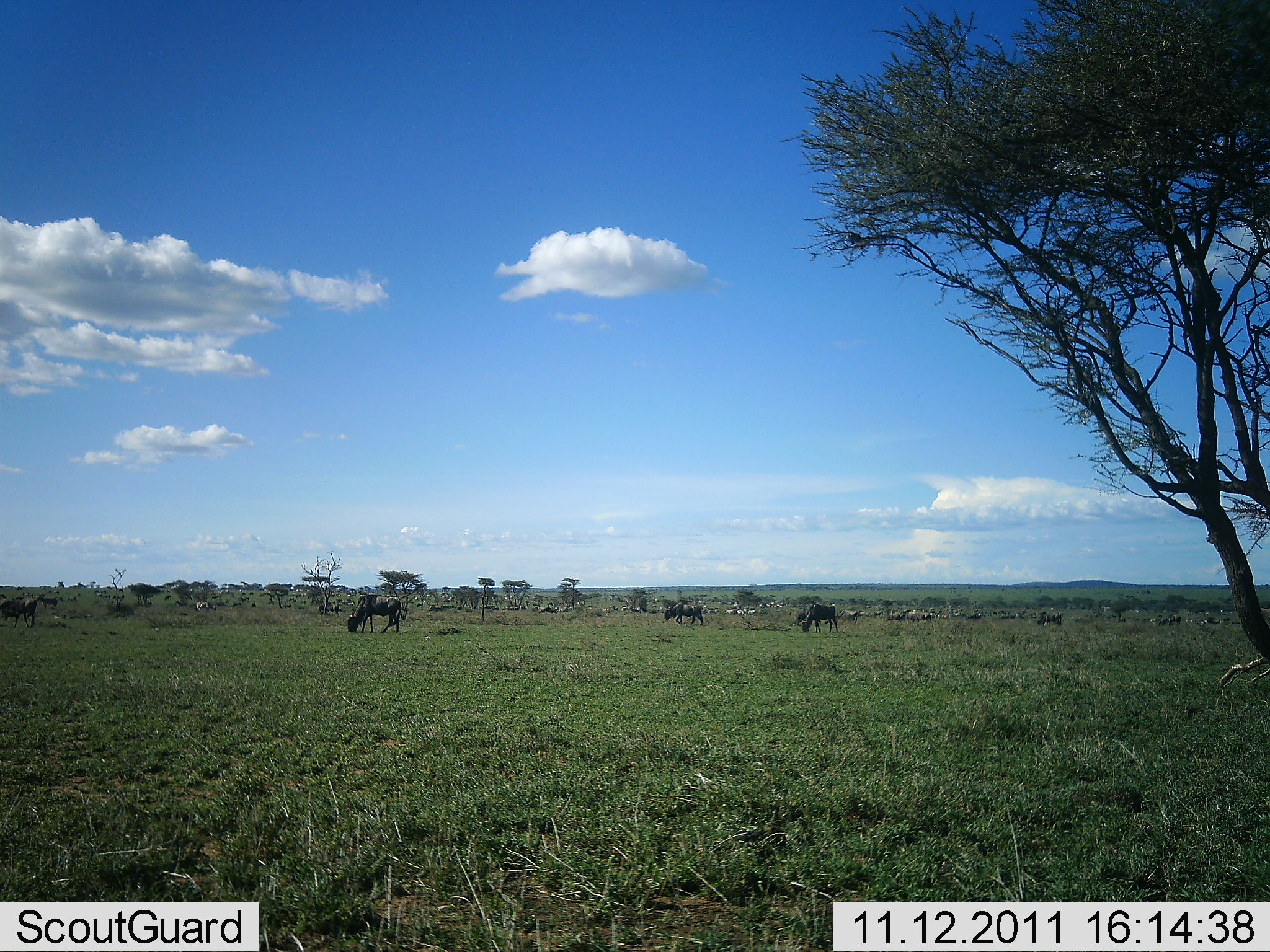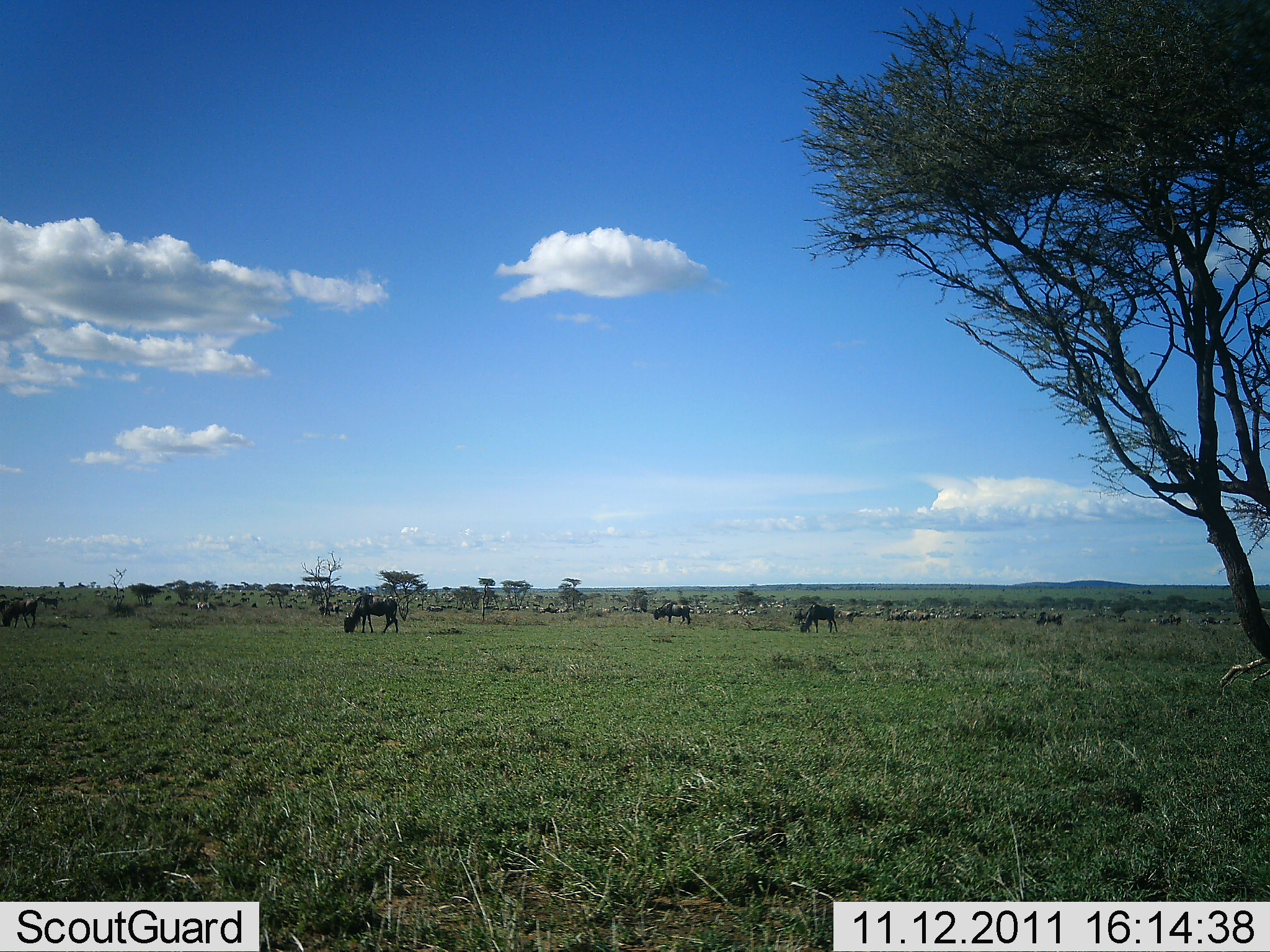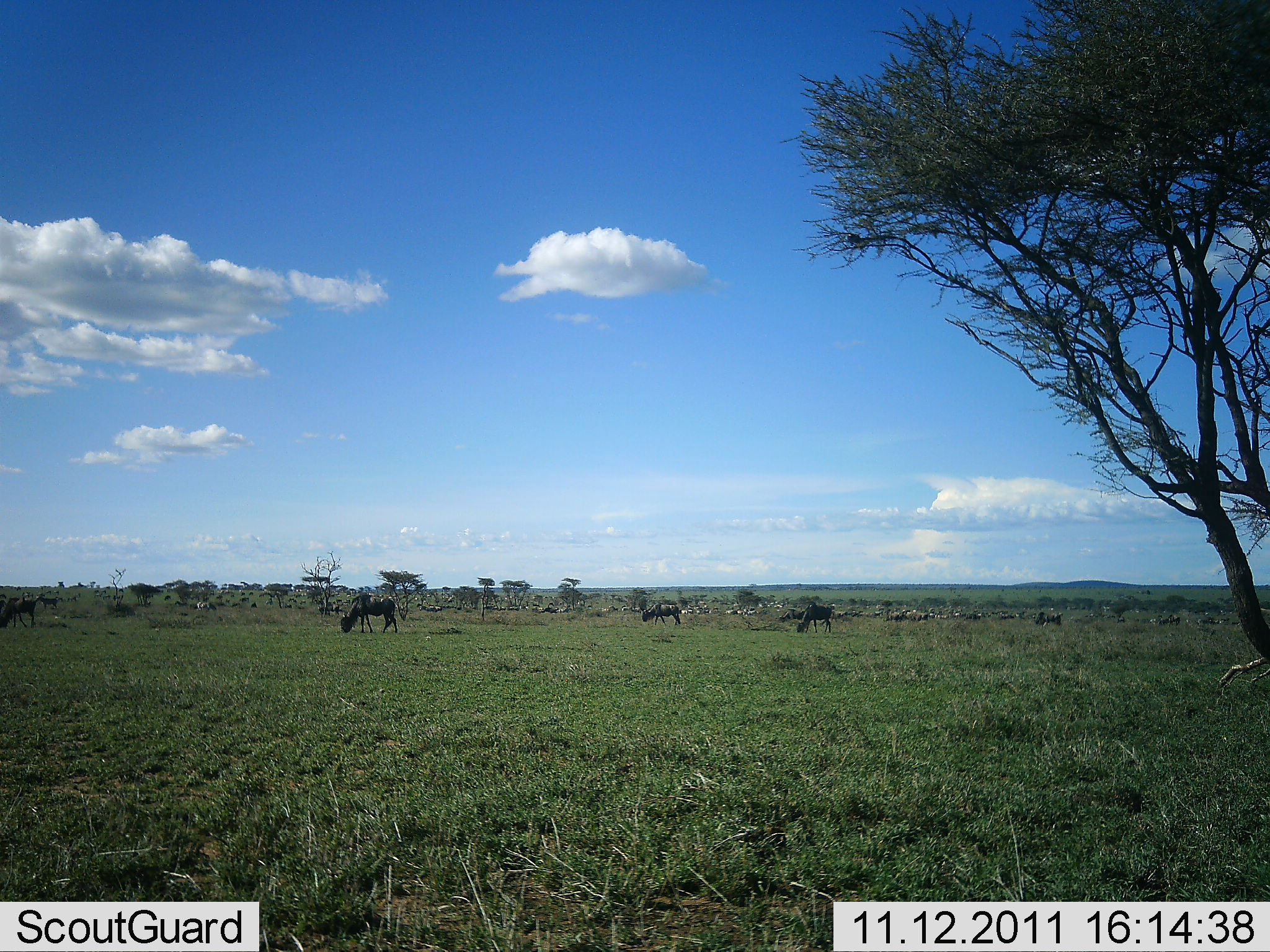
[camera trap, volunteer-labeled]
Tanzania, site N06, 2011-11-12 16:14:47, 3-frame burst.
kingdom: Animalia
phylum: Chordata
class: Mammalia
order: Artiodactyla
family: Bovidae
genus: Connochaetes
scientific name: Connochaetes taurinus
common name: blue wildebeest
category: wildebeest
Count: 5.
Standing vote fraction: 46%.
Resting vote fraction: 8%.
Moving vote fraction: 15%.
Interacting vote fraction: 0%.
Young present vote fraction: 8%.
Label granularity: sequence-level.